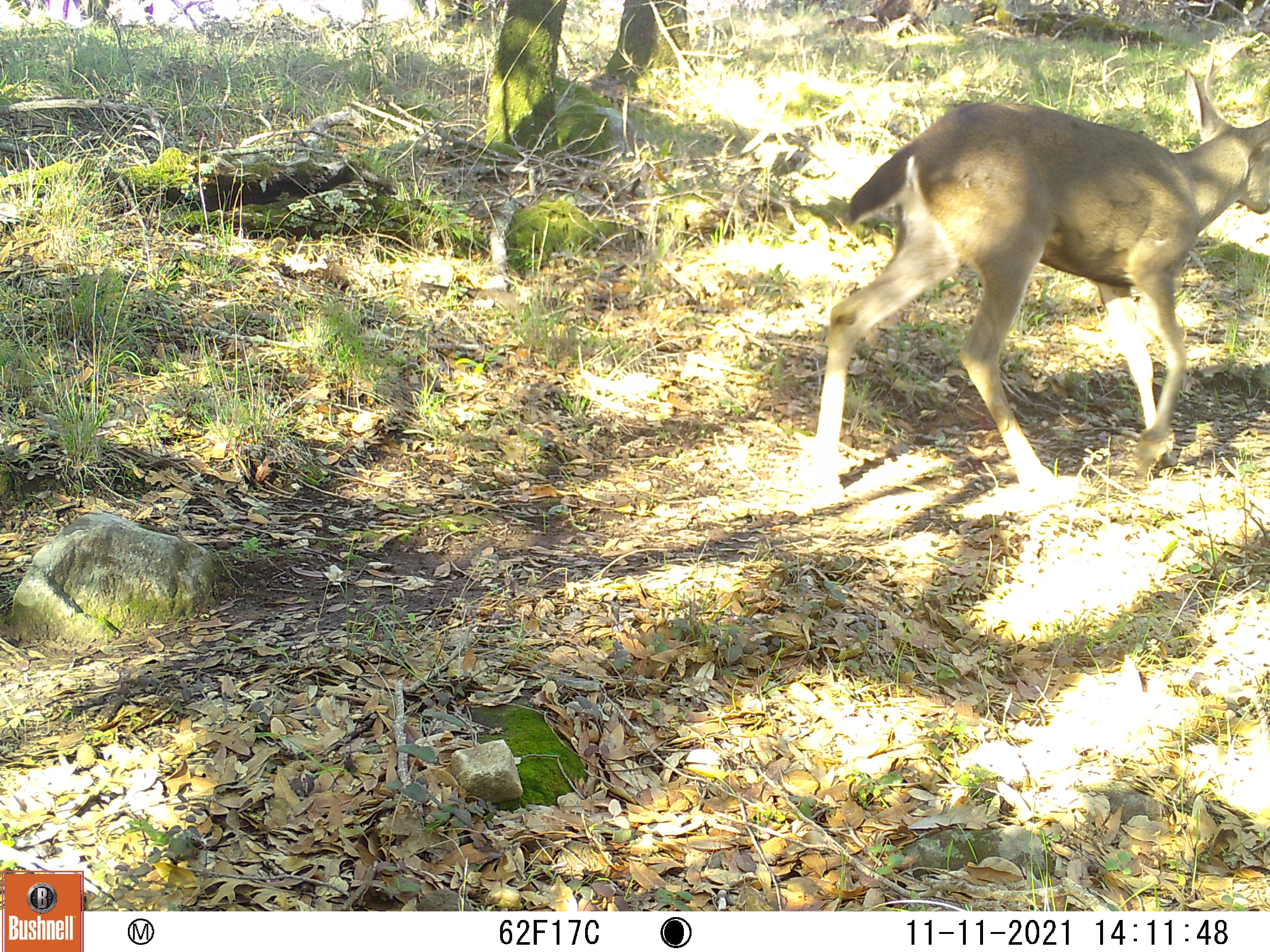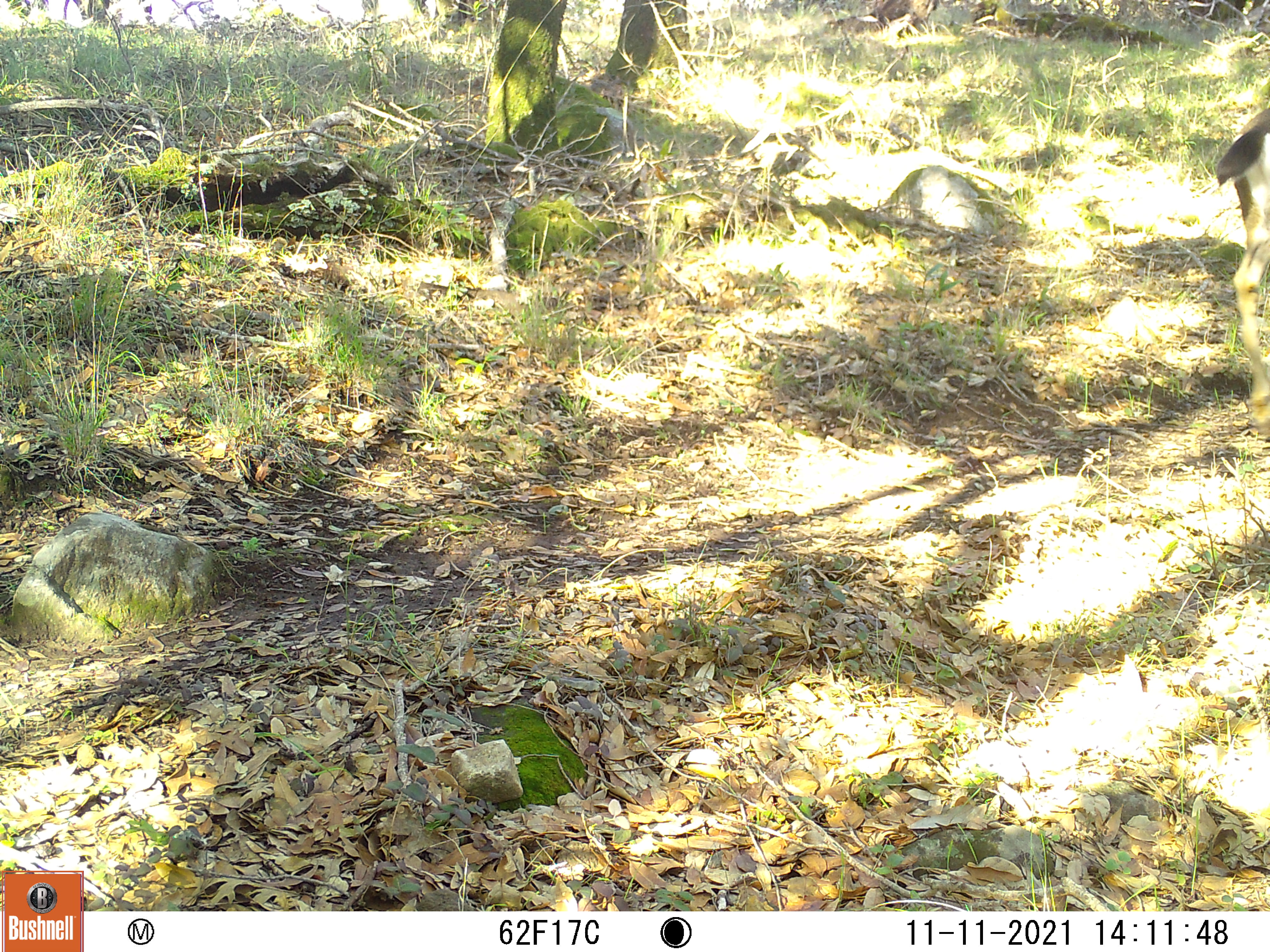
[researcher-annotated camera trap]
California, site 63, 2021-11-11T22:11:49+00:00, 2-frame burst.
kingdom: Animalia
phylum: Chordata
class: Mammalia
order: Artiodactyla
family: Cervidae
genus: Odocoileus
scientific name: Odocoileus hemionus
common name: mule deer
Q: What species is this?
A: Mule deer (Odocoileus hemionus).